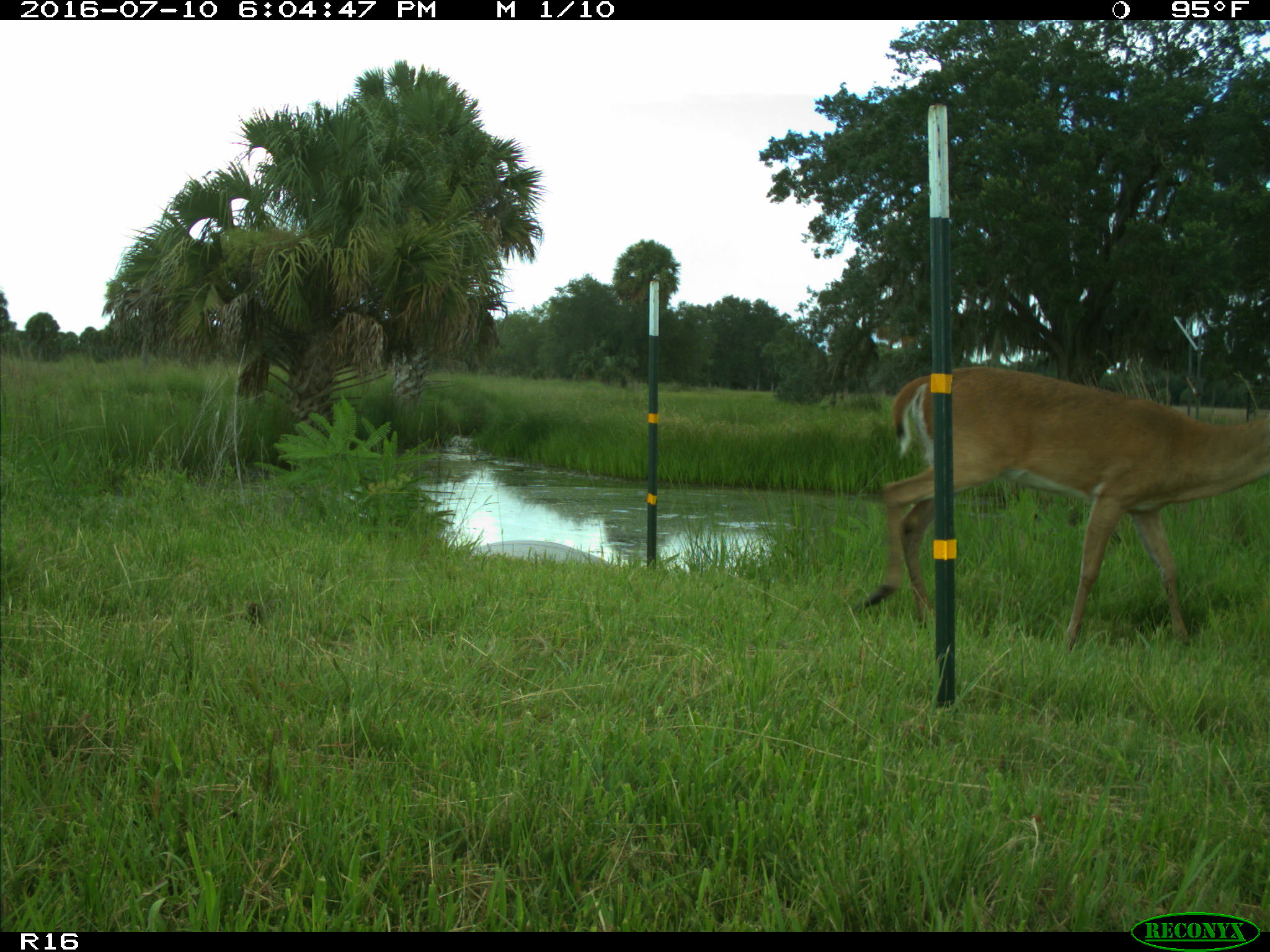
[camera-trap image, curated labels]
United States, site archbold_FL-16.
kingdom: Animalia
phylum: Chordata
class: Mammalia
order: Artiodactyla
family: Cervidae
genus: Odocoileus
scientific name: Odocoileus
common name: deer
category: unidentified deer